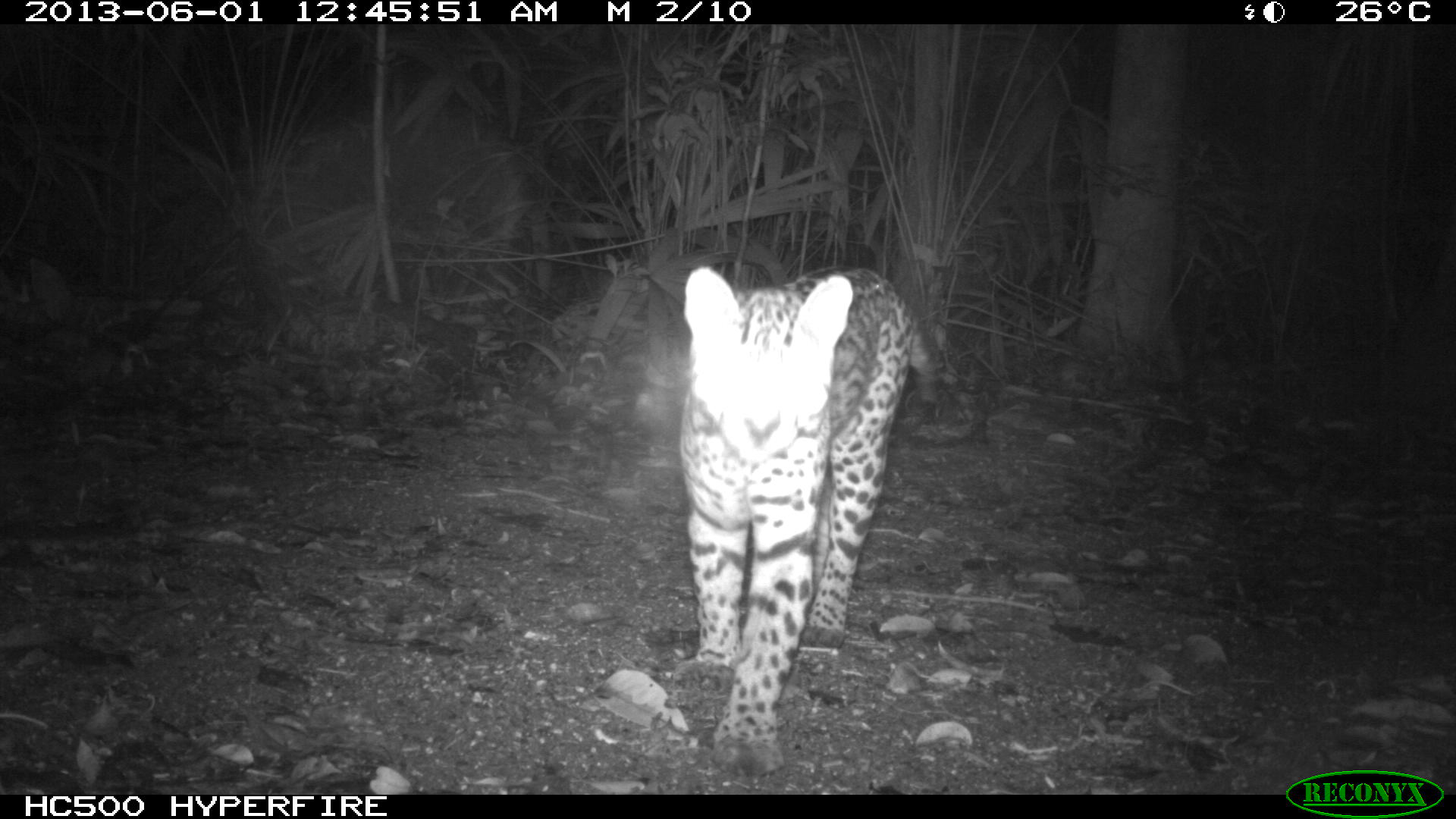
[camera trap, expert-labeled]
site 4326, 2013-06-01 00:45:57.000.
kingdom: Animalia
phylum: Chordata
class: Mammalia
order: Carnivora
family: Felidae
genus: Leopardus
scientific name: Leopardus pardalis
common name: ocelot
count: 1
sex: male